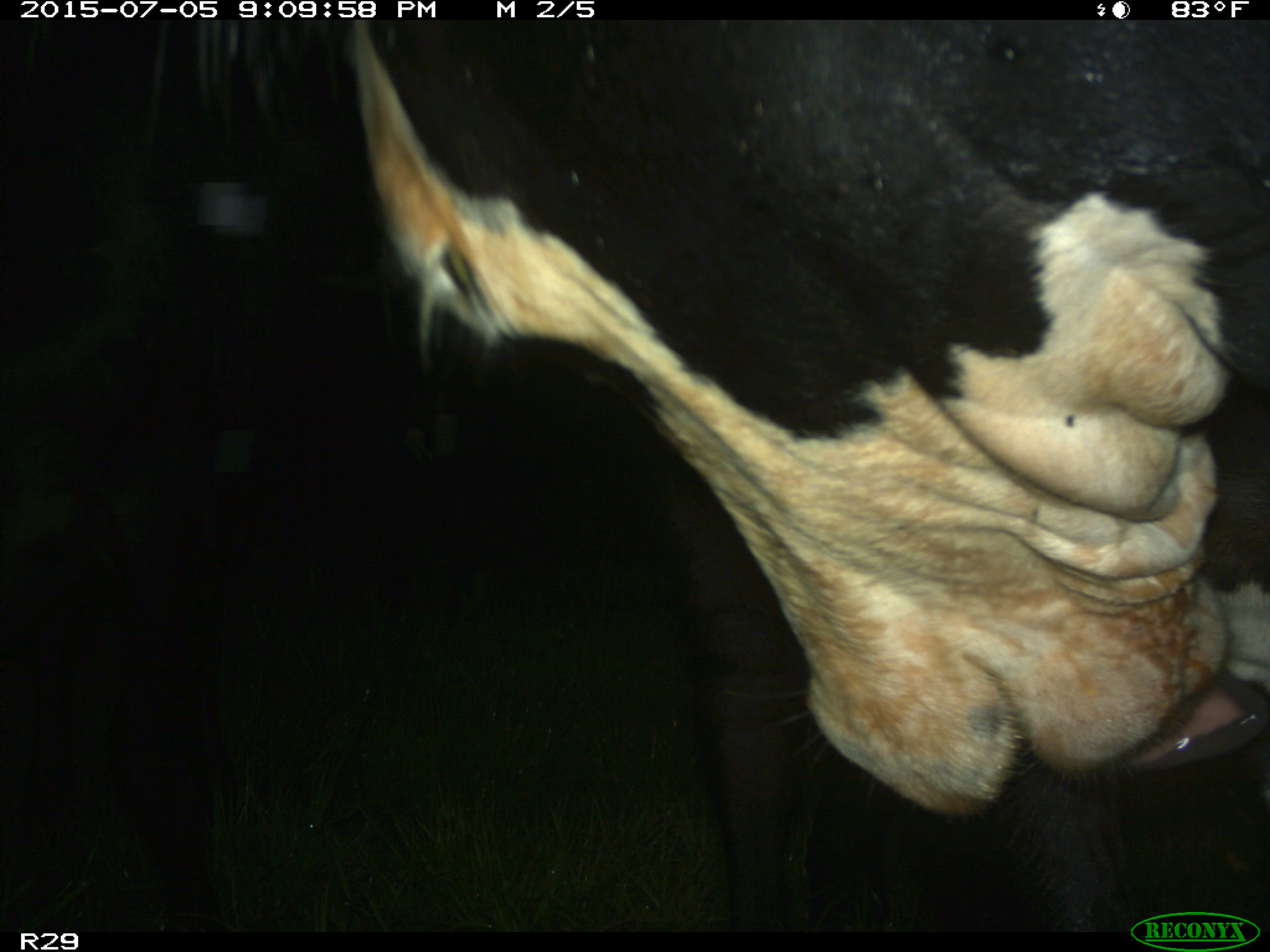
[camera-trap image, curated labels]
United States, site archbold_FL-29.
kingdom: Animalia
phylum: Chordata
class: Mammalia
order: Artiodactyla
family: Bovidae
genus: Bos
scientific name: Bos taurus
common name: domestic cow